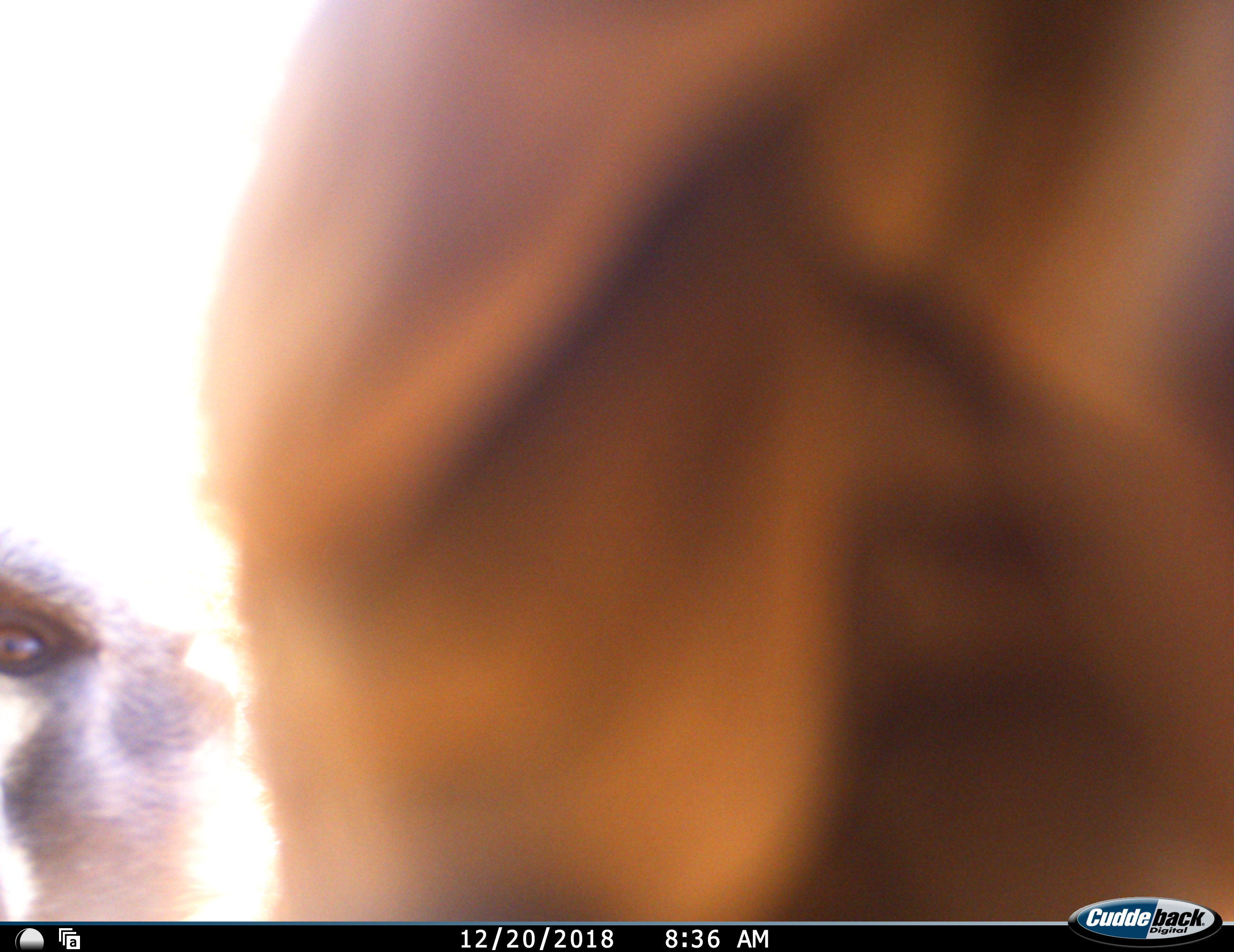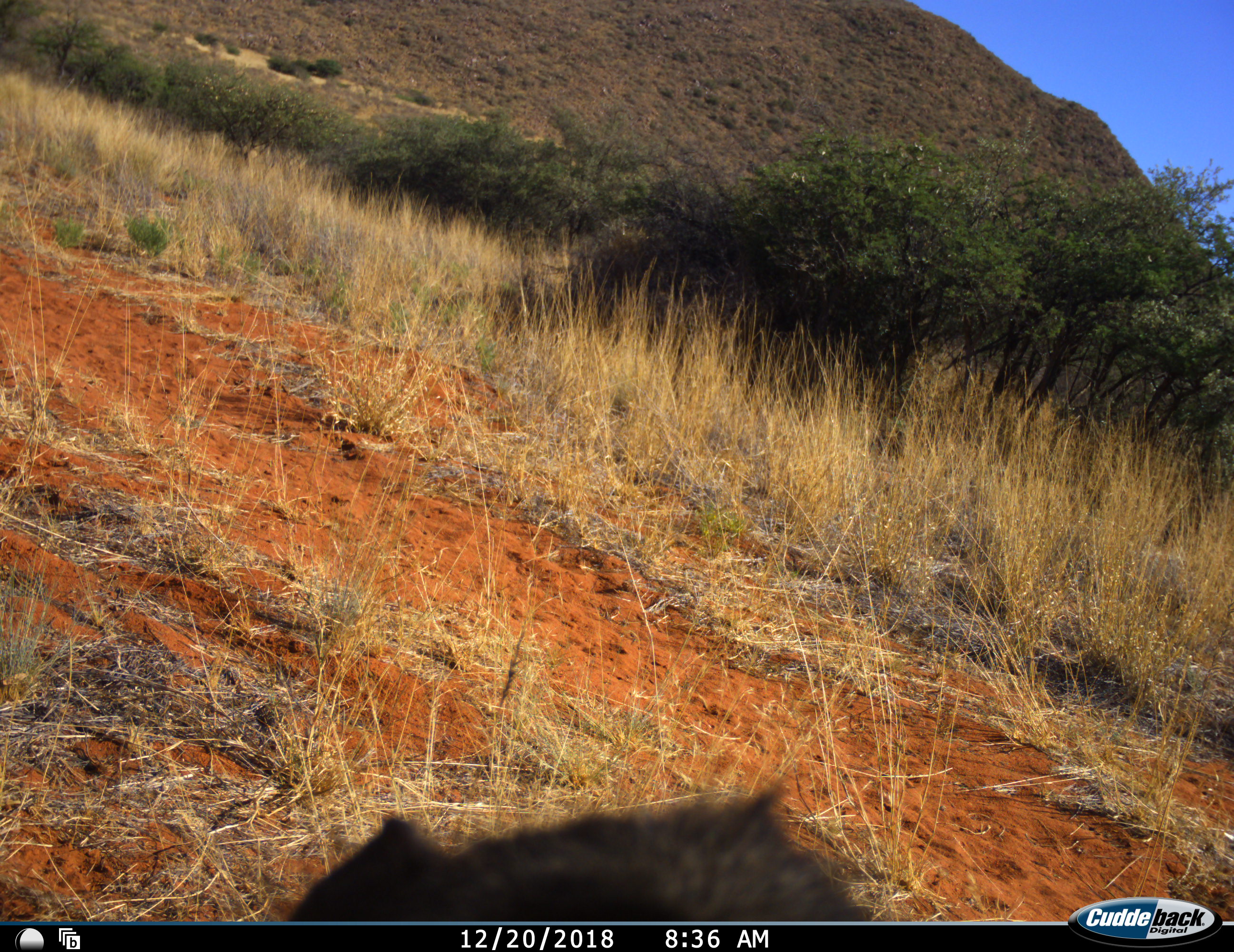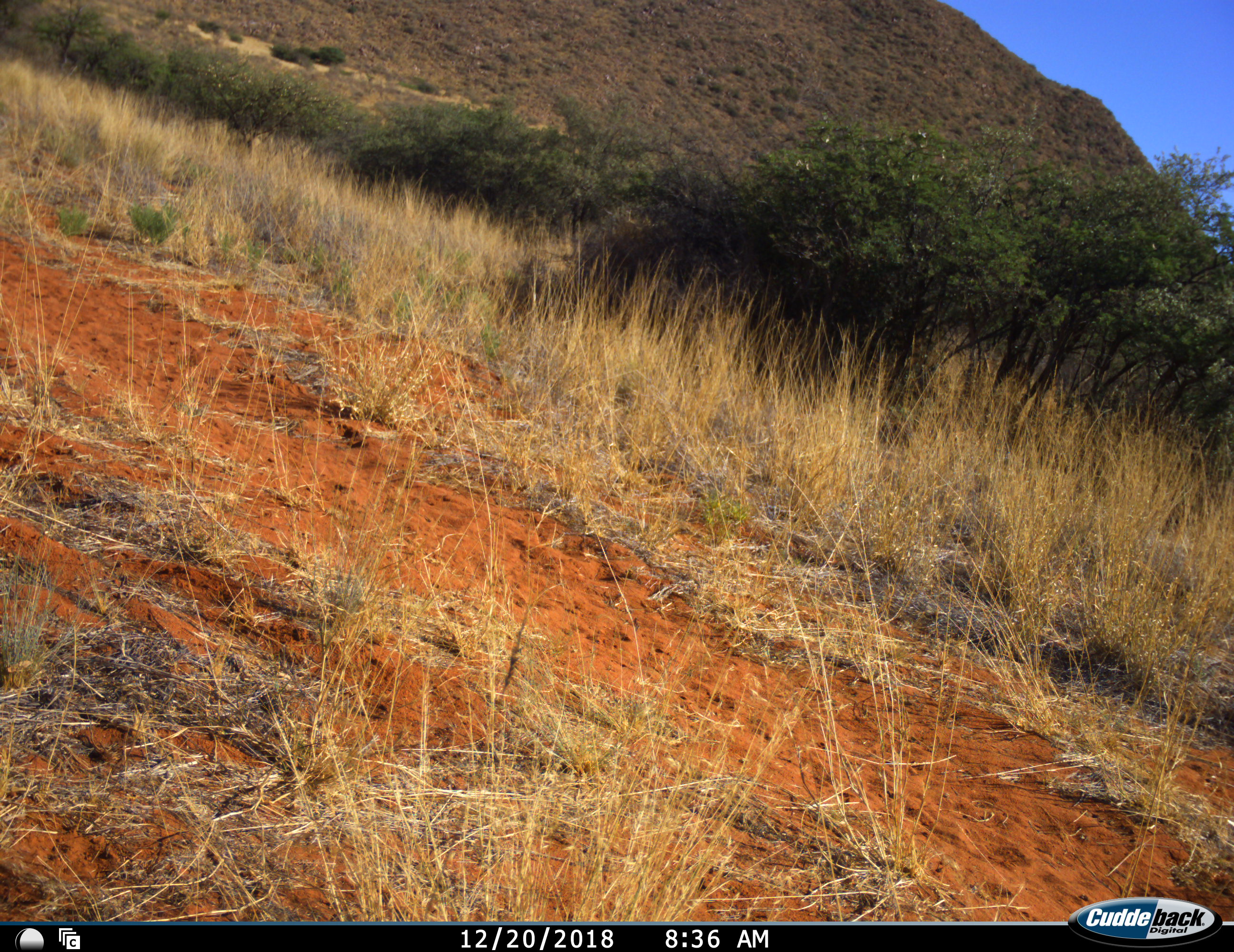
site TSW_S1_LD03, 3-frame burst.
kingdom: Animalia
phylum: Chordata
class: Mammalia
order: Primates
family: Cercopithecidae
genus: Papio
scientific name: Papio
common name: baboon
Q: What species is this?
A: Baboon (Papio).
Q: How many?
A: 1.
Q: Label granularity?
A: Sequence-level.